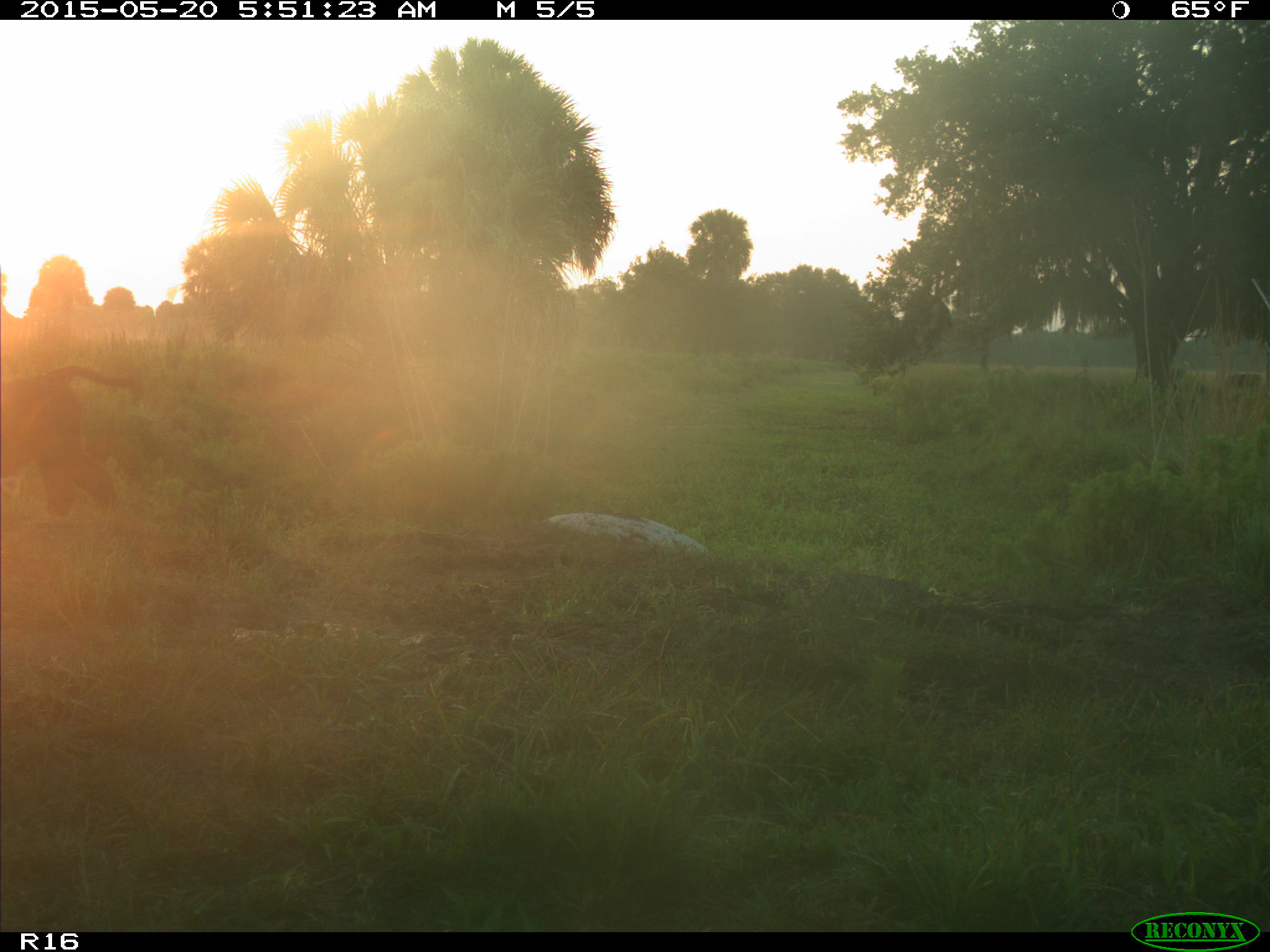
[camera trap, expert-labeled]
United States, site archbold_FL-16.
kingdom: Animalia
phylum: Chordata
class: Mammalia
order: Artiodactyla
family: Bovidae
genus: Bos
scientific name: Bos taurus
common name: domestic cow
Bos taurus (domestic cow).